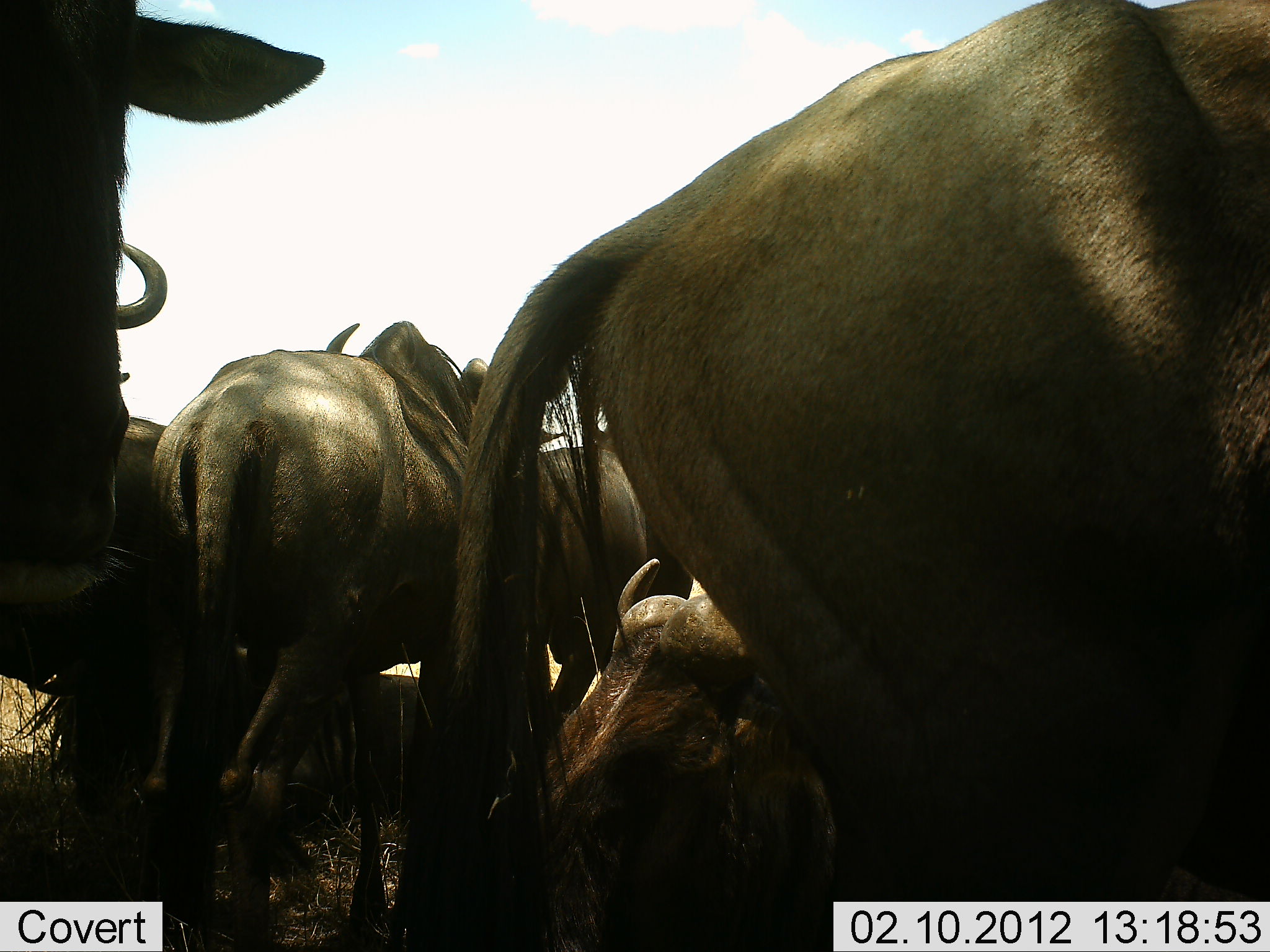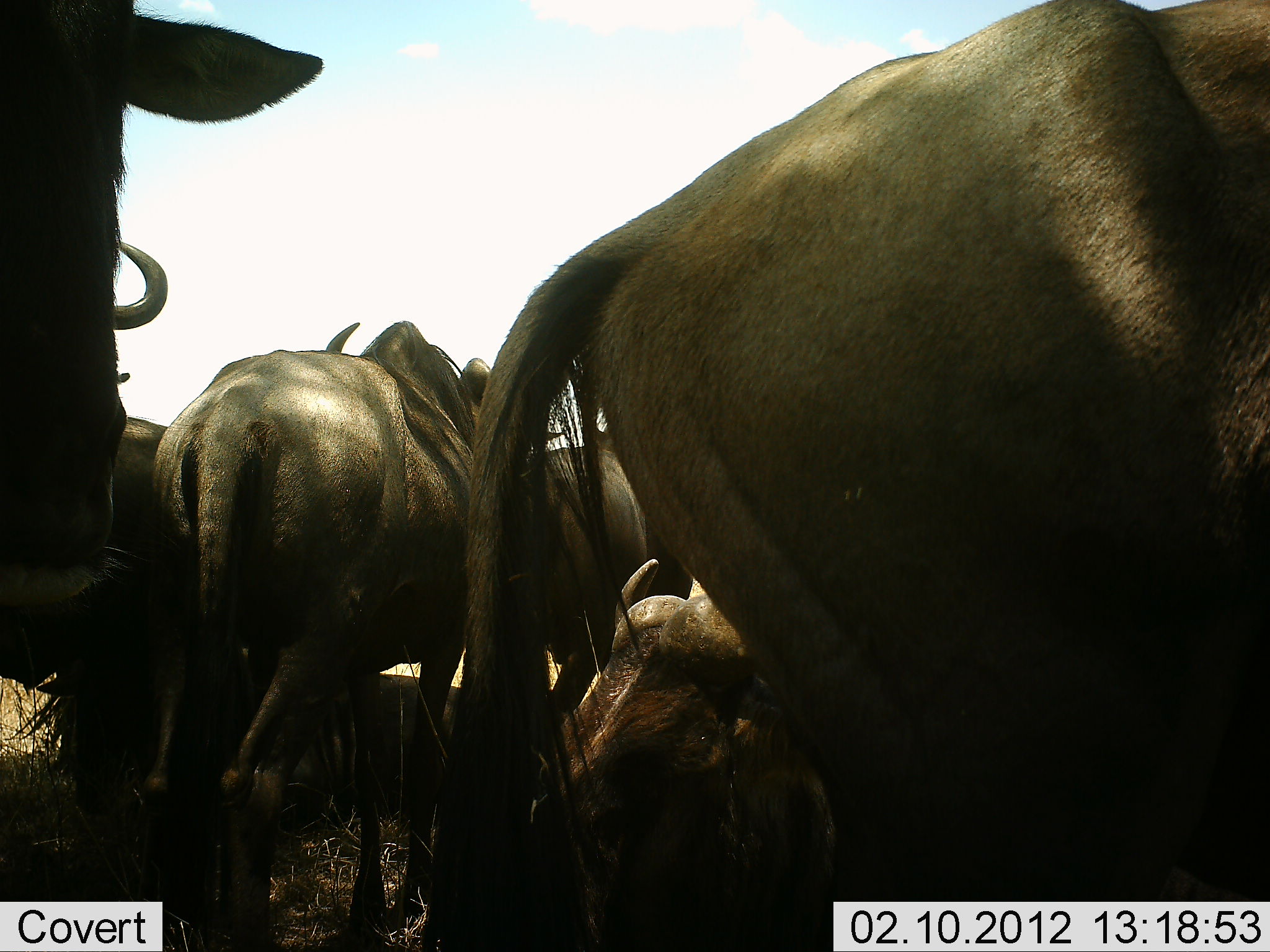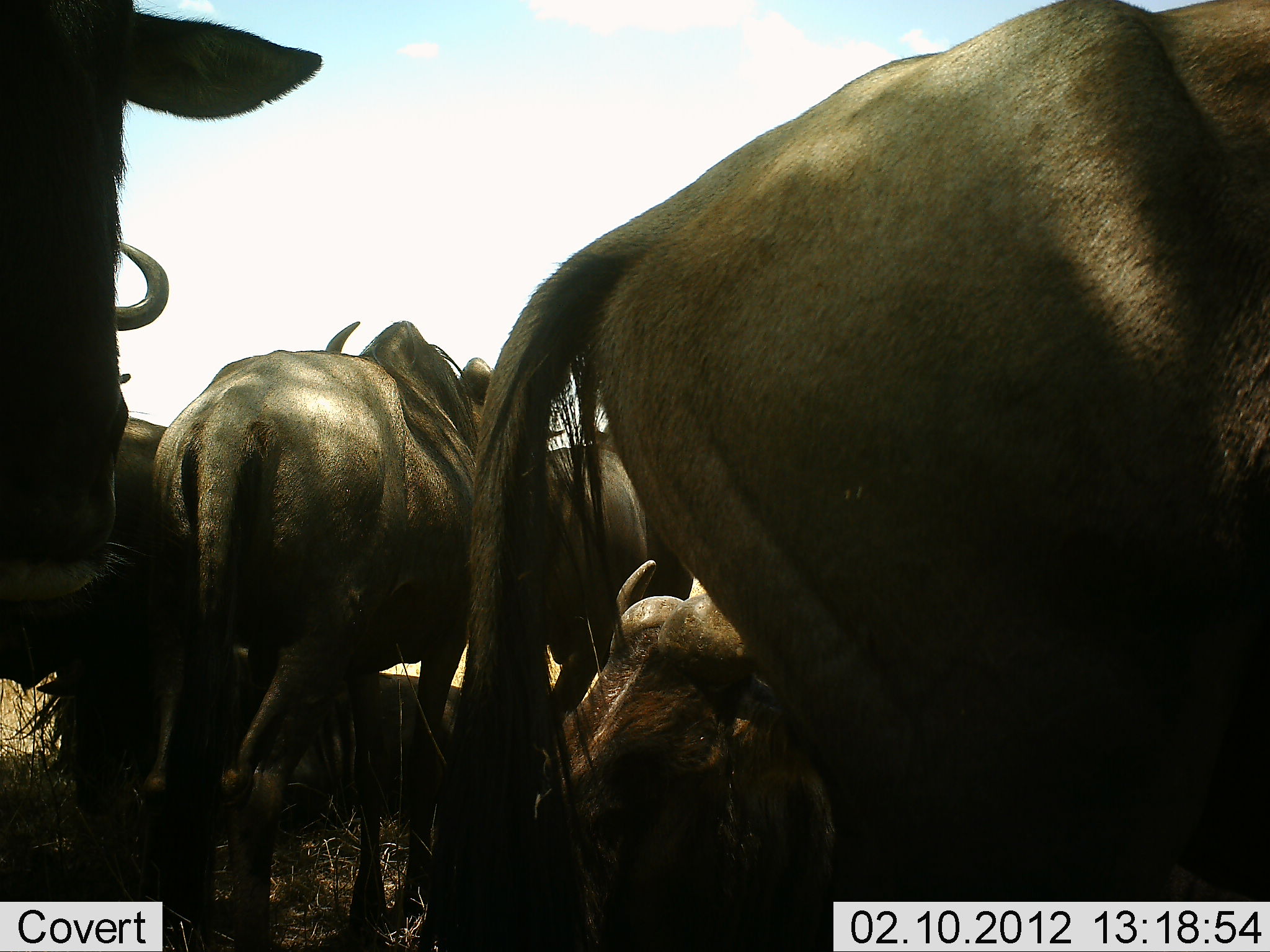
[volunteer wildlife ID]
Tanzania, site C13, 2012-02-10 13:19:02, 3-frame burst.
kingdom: Animalia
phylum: Chordata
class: Mammalia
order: Artiodactyla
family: Bovidae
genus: Connochaetes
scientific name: Connochaetes taurinus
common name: blue wildebeest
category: wildebeest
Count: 6.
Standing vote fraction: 67%.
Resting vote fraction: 89%.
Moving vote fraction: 0%.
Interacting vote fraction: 0%.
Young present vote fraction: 0%.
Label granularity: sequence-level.